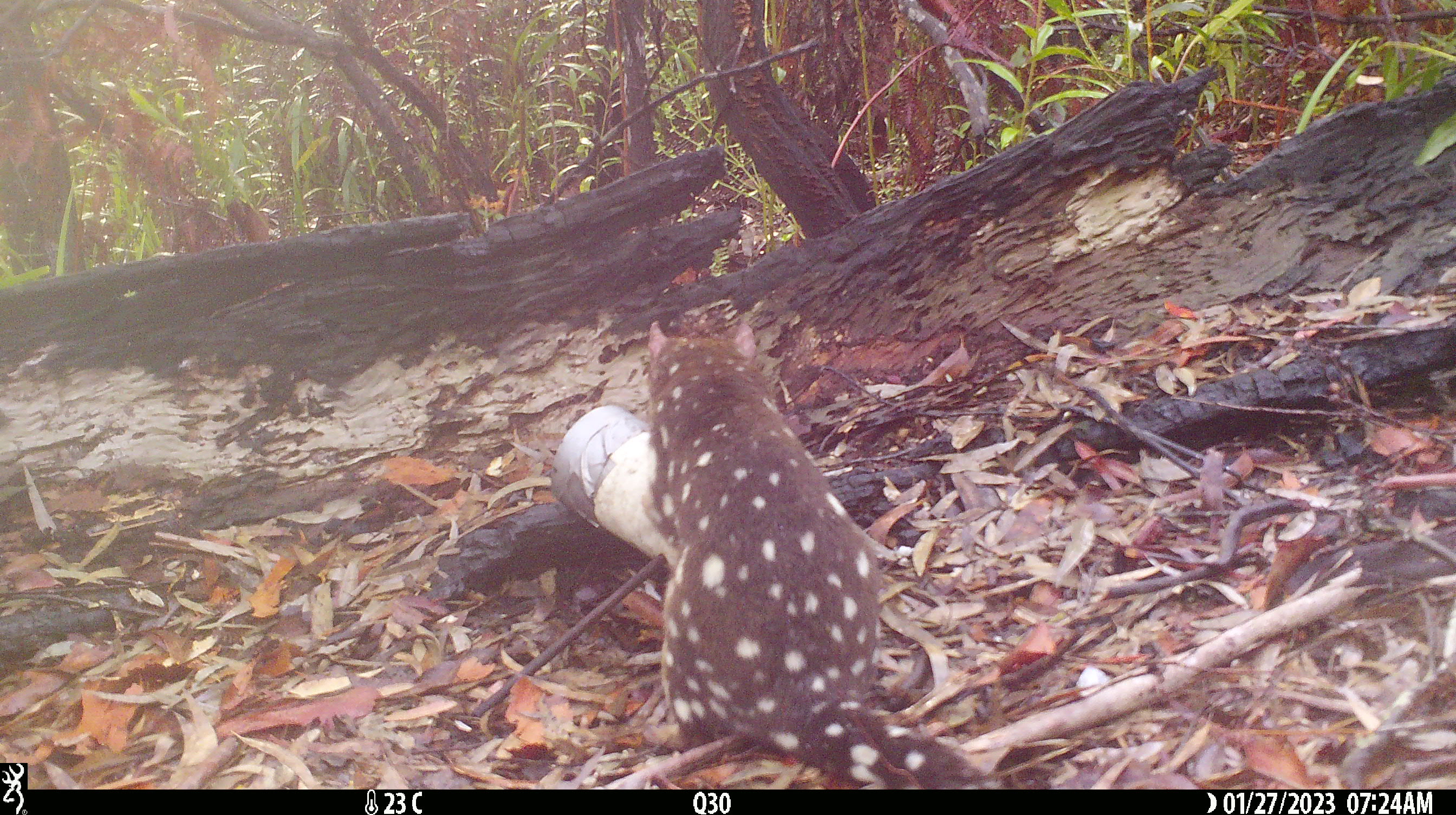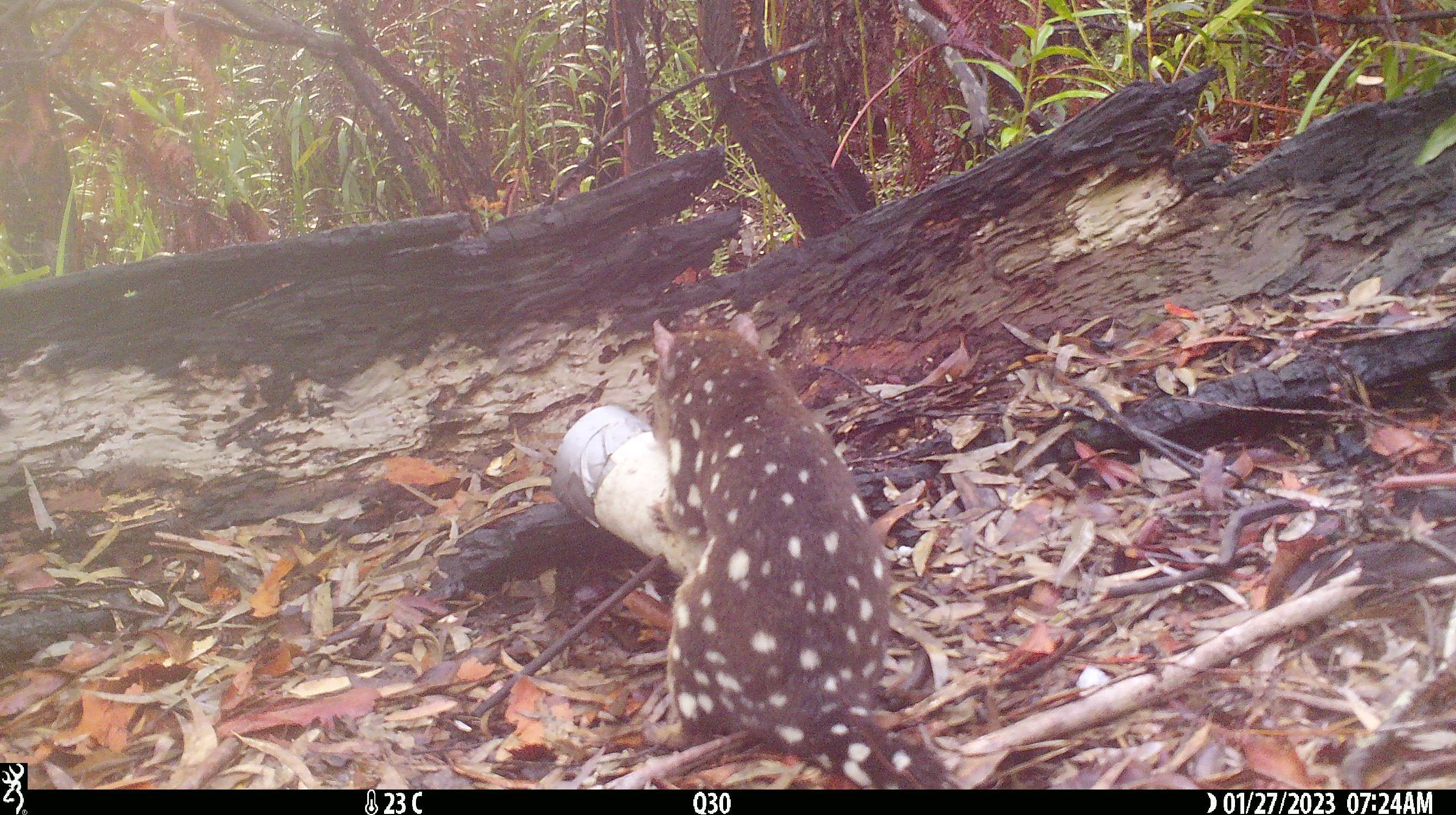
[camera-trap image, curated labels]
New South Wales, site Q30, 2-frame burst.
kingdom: Animalia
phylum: Chordata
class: Mammalia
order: Dasyuromorphia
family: Dasyuridae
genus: Dasyurus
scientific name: Dasyurus maculatus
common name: spotted-tailed quoll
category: quoll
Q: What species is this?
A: Quoll (spotted-tailed quoll) (Dasyurus maculatus).